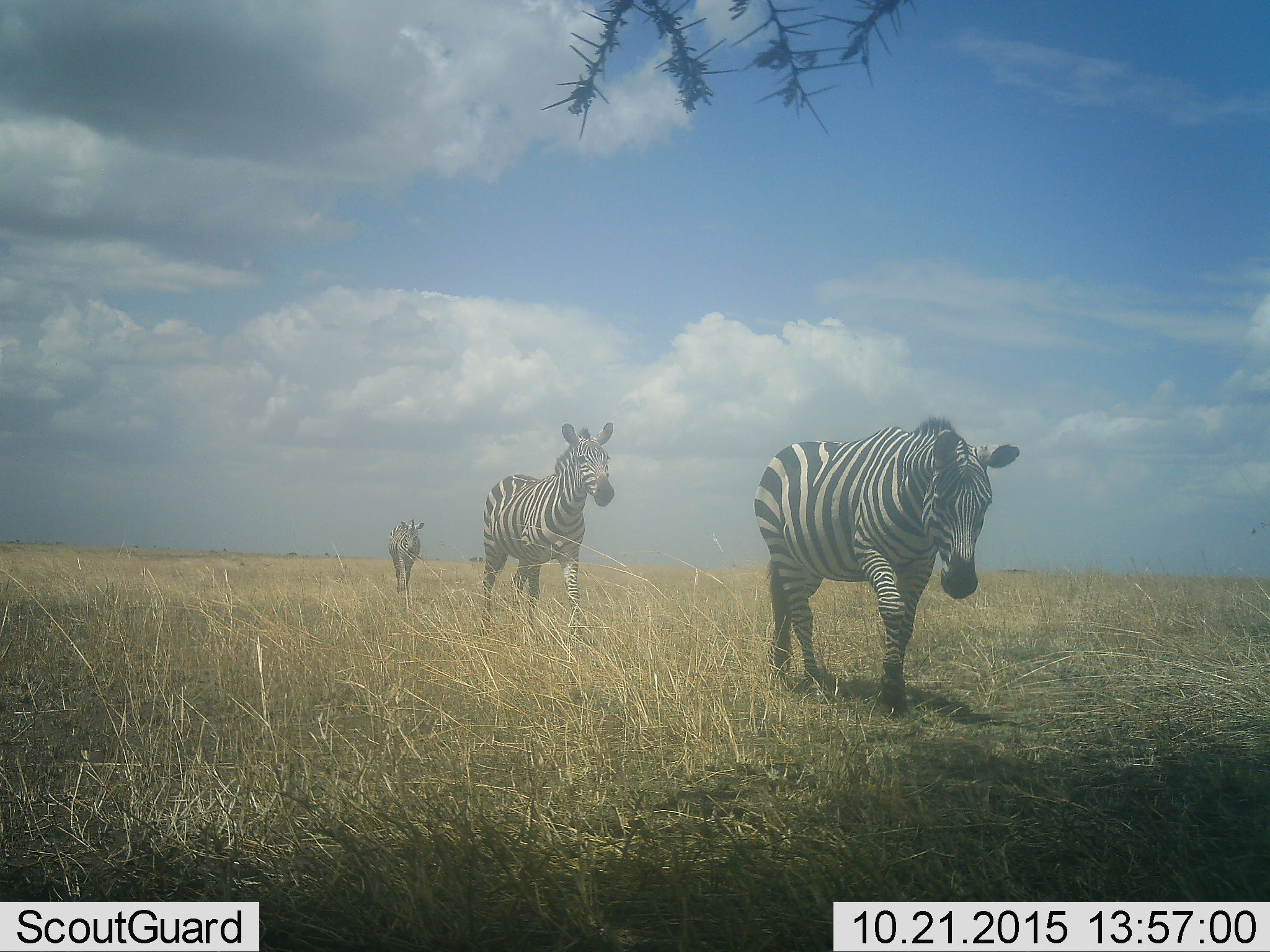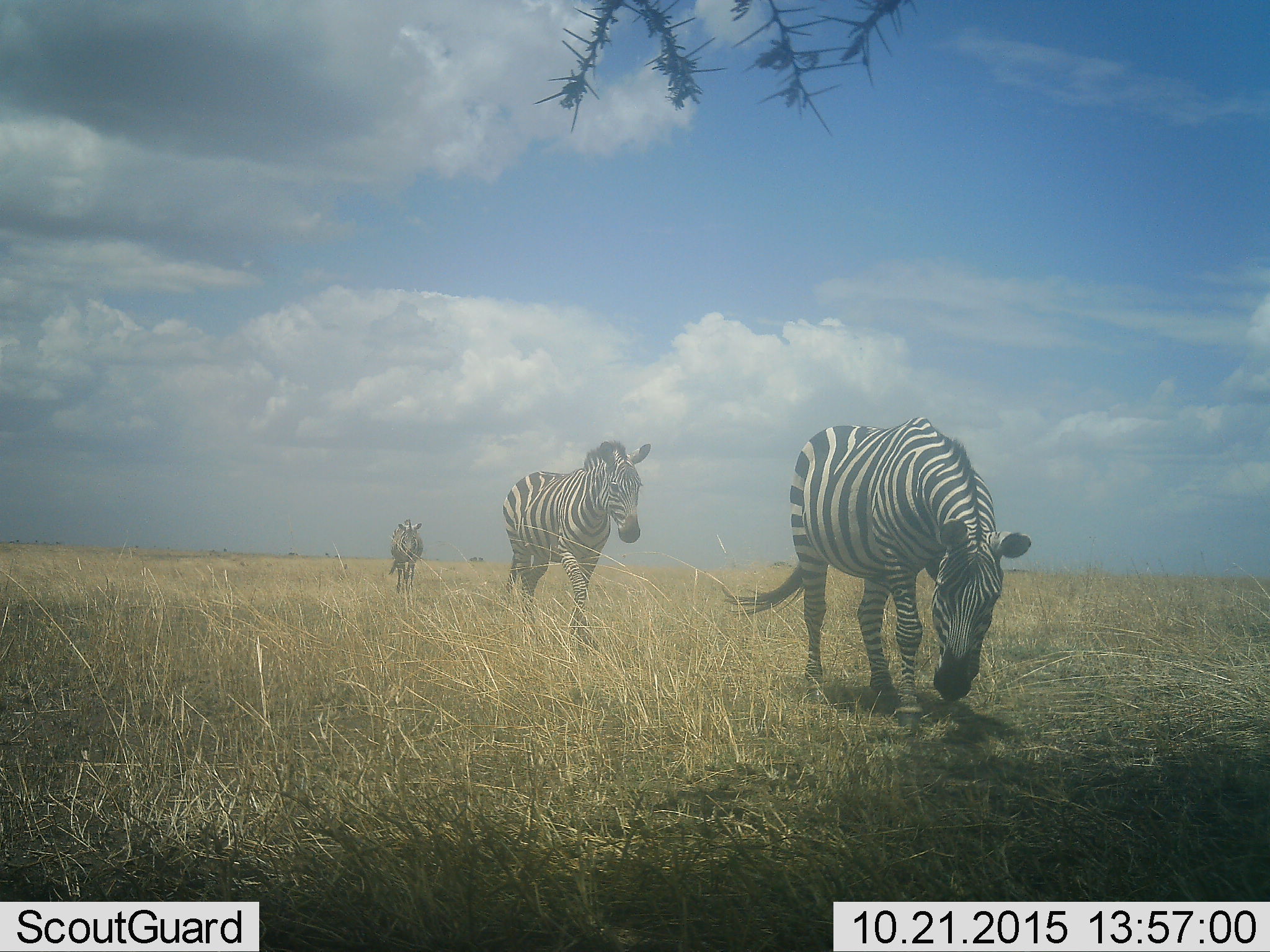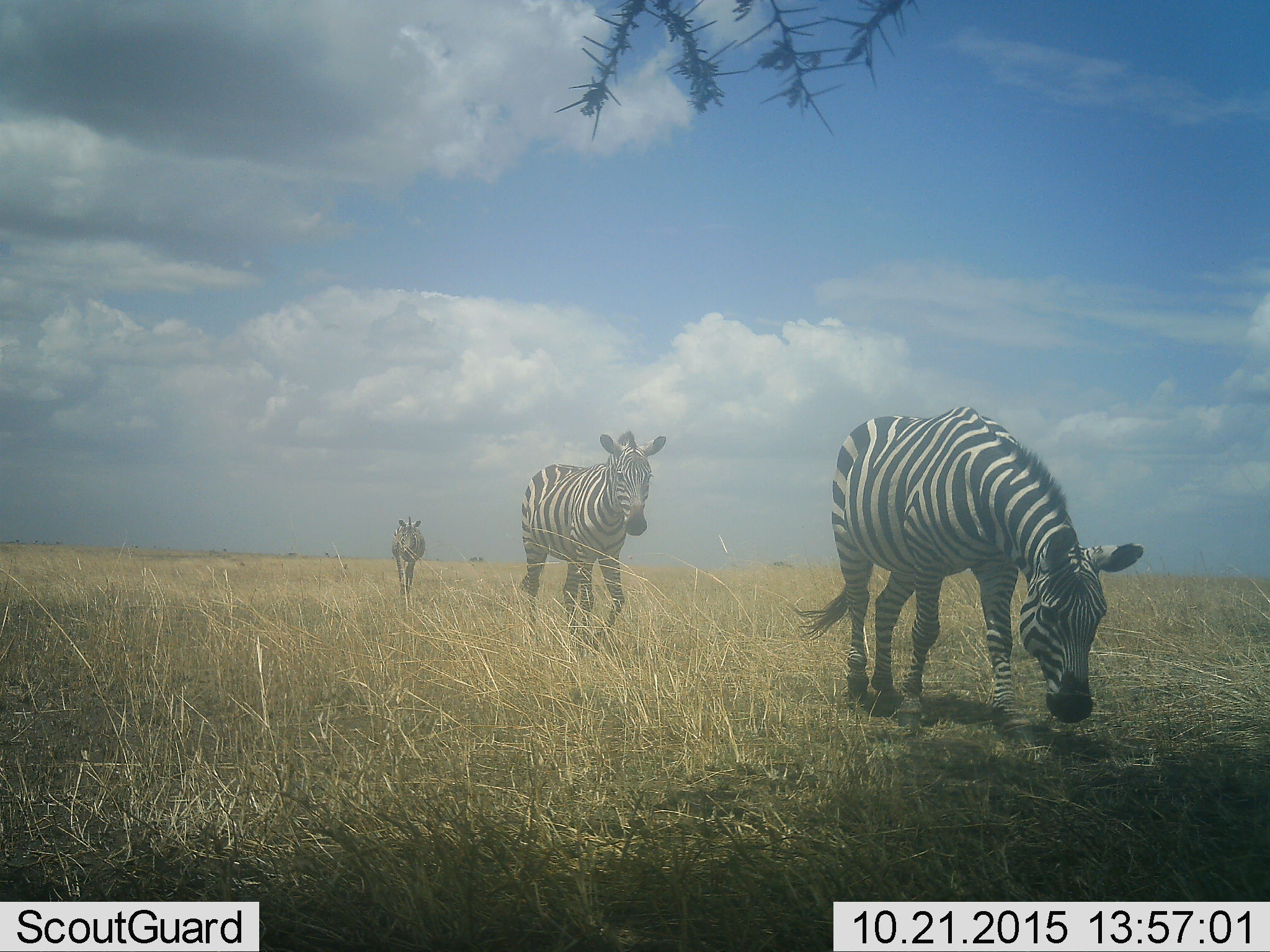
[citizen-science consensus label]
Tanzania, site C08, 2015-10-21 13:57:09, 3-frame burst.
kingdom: Animalia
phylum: Chordata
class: Mammalia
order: Perissodactyla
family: Equidae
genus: Equus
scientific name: Equus quagga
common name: plains zebra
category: zebra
Zebra (plains zebra) (Equus quagga), count 3. Behavior (volunteer vote fractions): standing 6%, resting 0%, moving 100%, interacting 0%. Young present (vote fraction): 0%. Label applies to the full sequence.